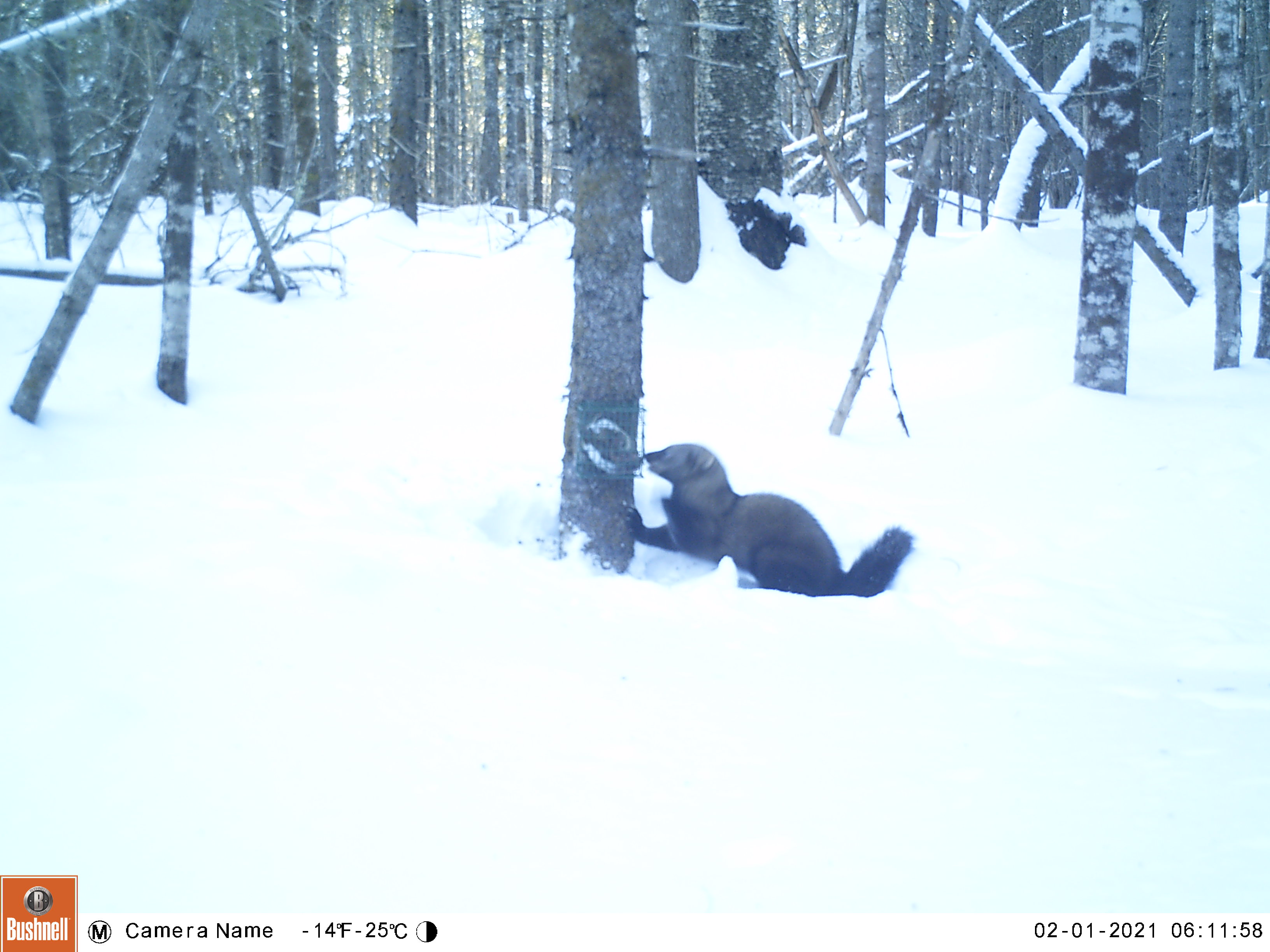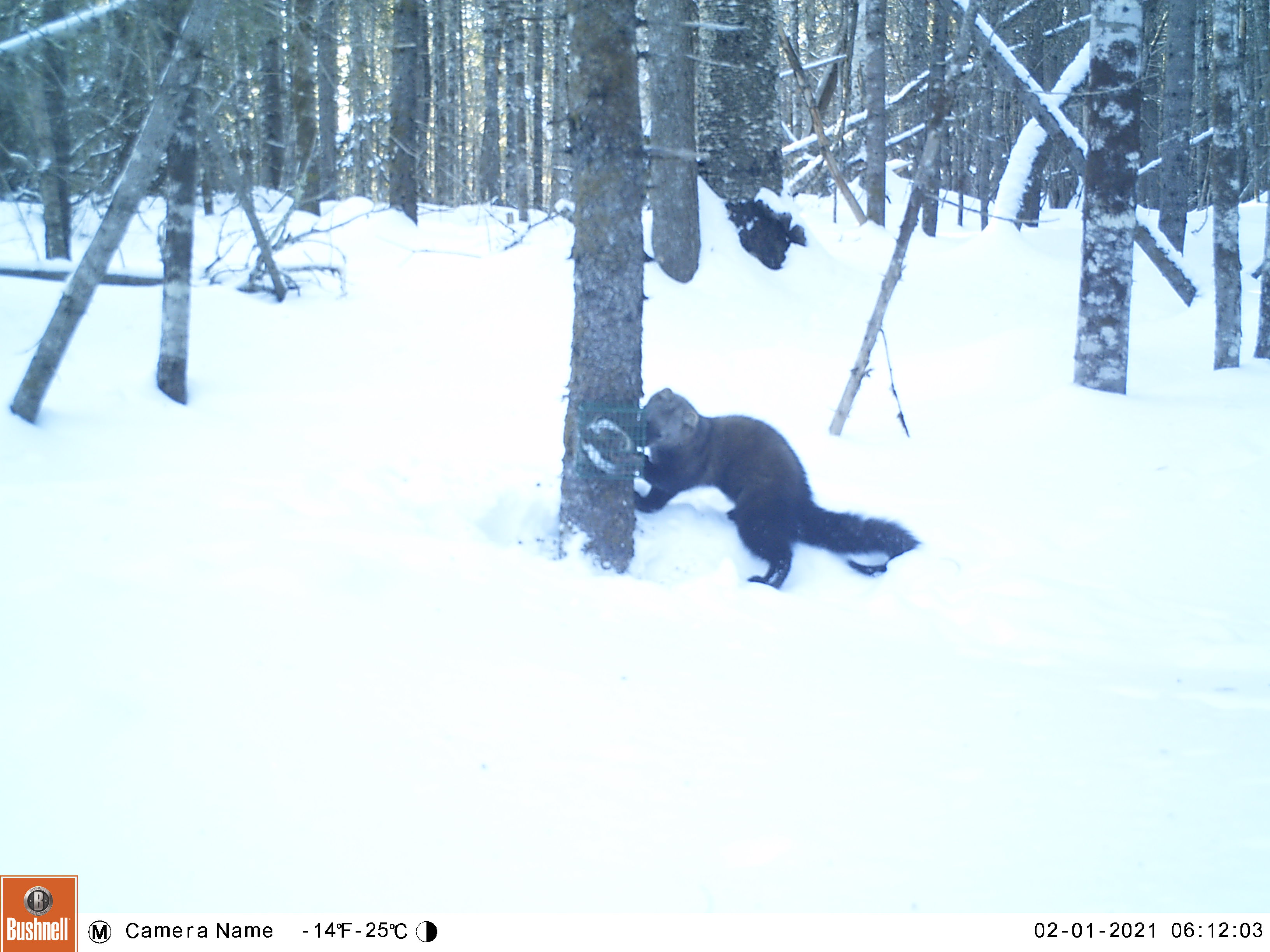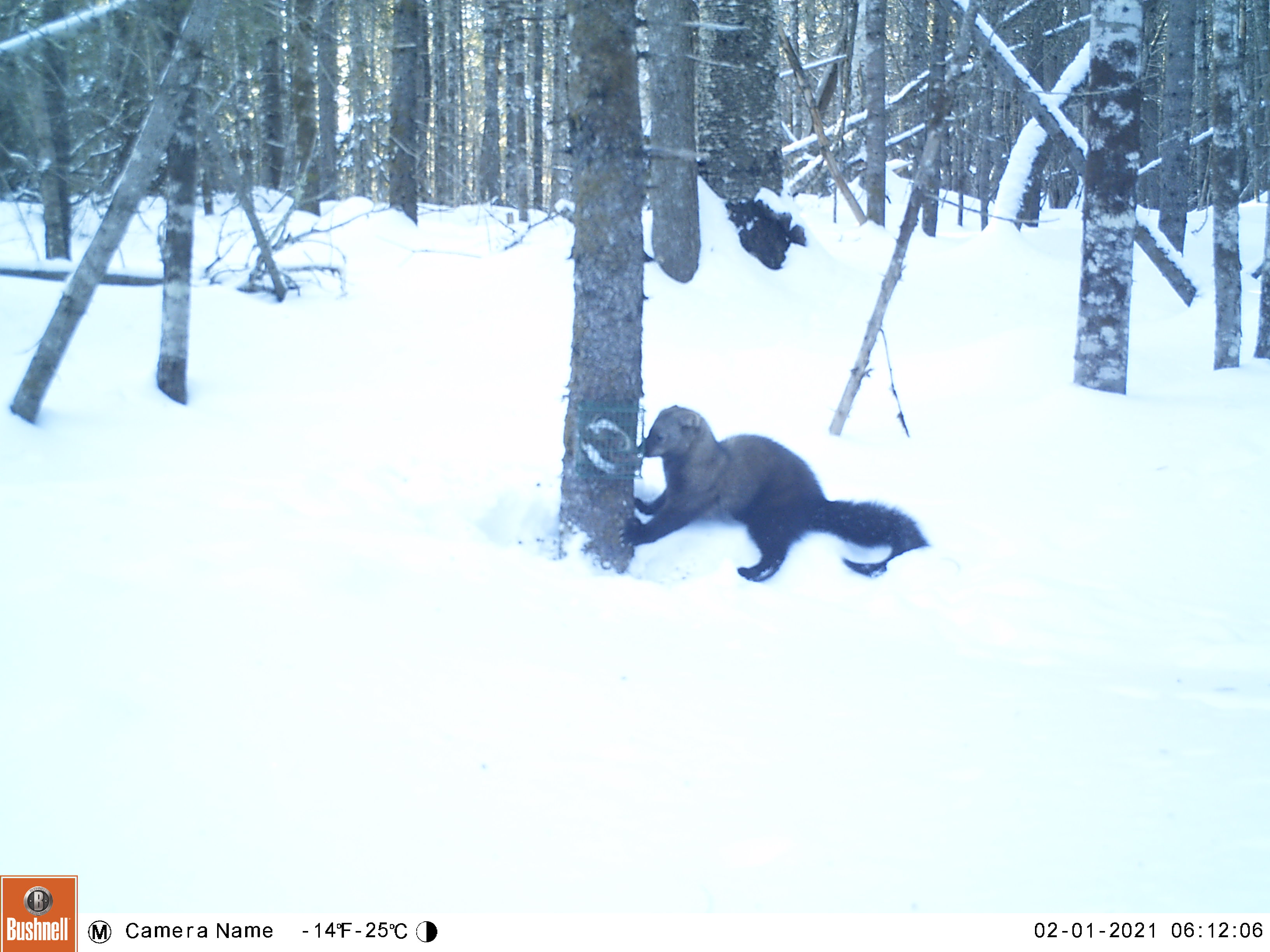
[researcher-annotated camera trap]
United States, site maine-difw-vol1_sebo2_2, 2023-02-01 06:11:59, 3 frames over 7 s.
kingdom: Animalia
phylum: Chordata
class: Mammalia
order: Carnivora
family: Mustelidae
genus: Pekania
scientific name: Pekania pennanti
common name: fisher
Fisher (Pekania pennanti).